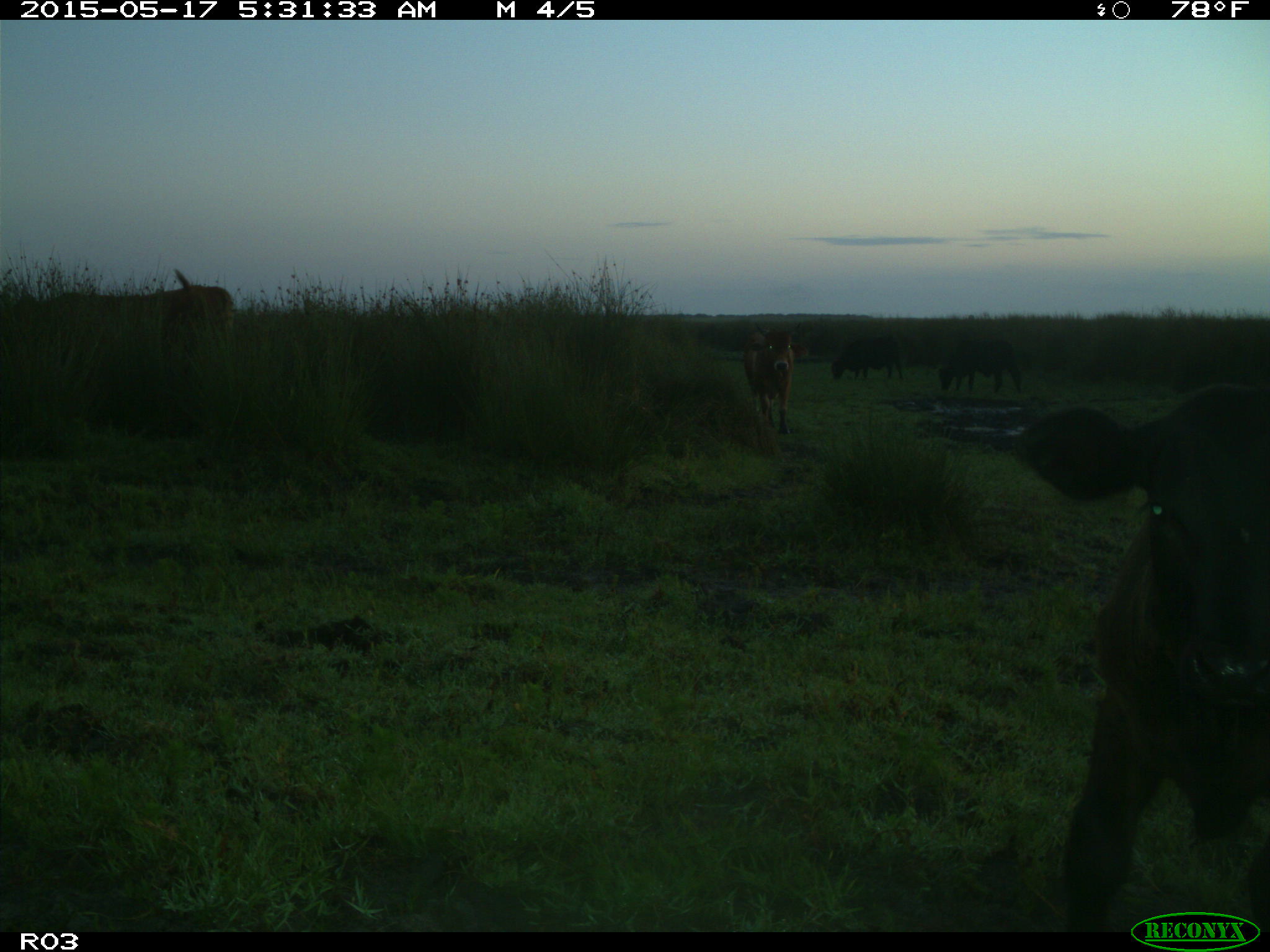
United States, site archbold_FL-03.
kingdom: Animalia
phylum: Chordata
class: Mammalia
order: Artiodactyla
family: Bovidae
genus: Bos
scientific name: Bos taurus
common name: domestic cow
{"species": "Bos taurus (domestic cow)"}